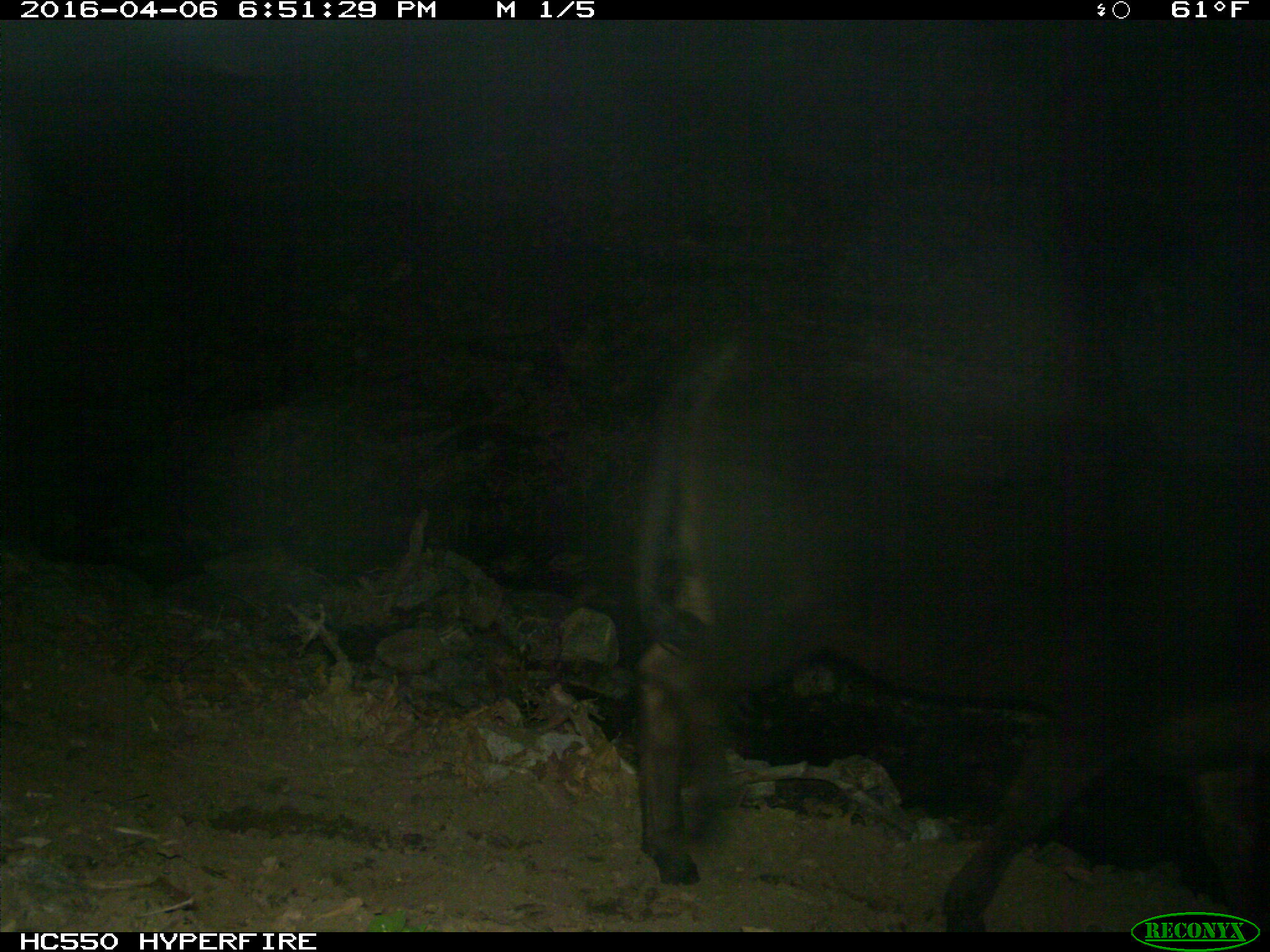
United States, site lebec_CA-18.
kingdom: Animalia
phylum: Chordata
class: Mammalia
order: Artiodactyla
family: Bovidae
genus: Bos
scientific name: Bos taurus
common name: domestic cow